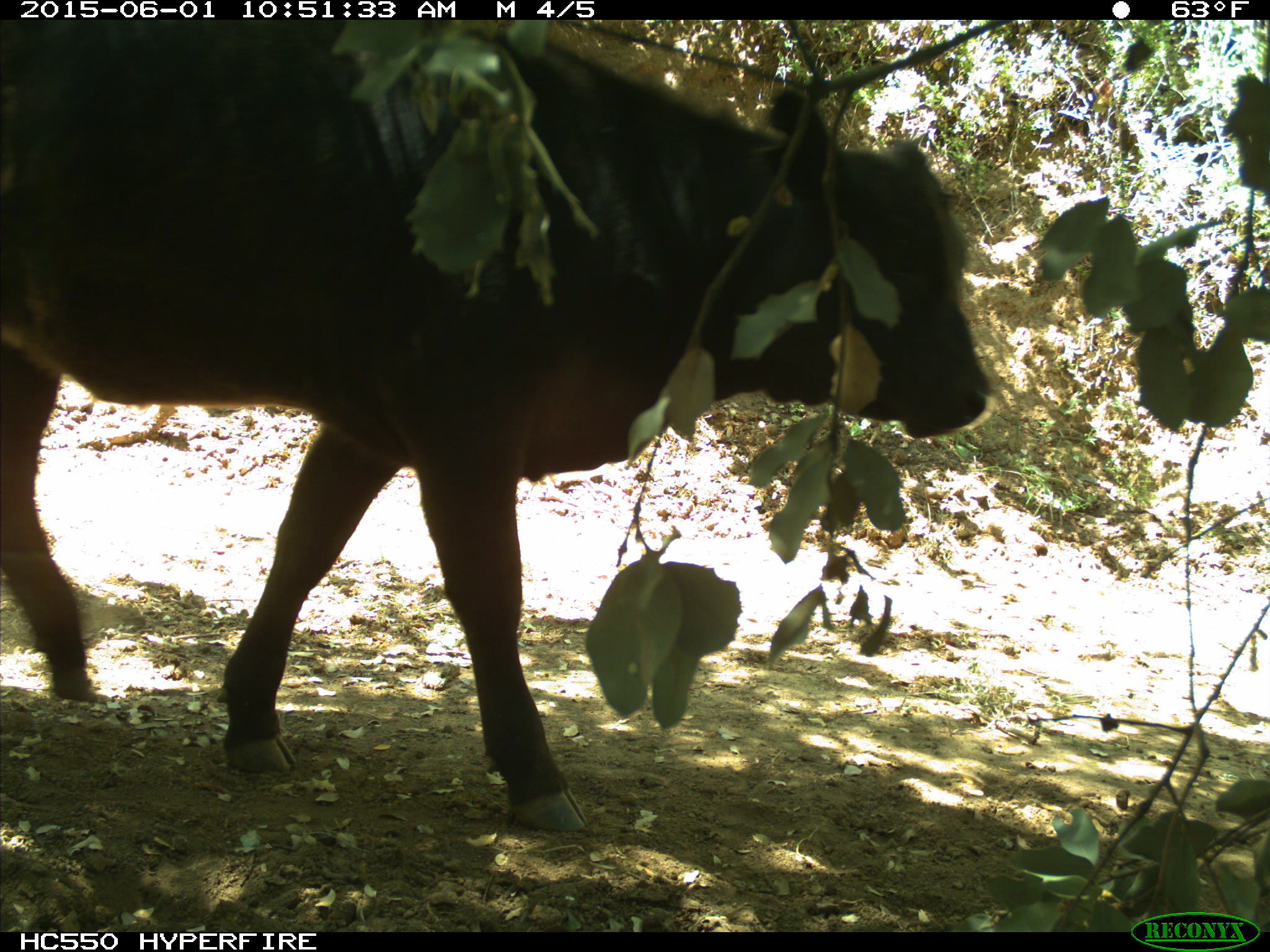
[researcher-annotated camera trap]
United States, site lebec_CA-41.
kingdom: Animalia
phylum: Chordata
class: Mammalia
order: Artiodactyla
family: Bovidae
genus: Bos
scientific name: Bos taurus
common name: domestic cow